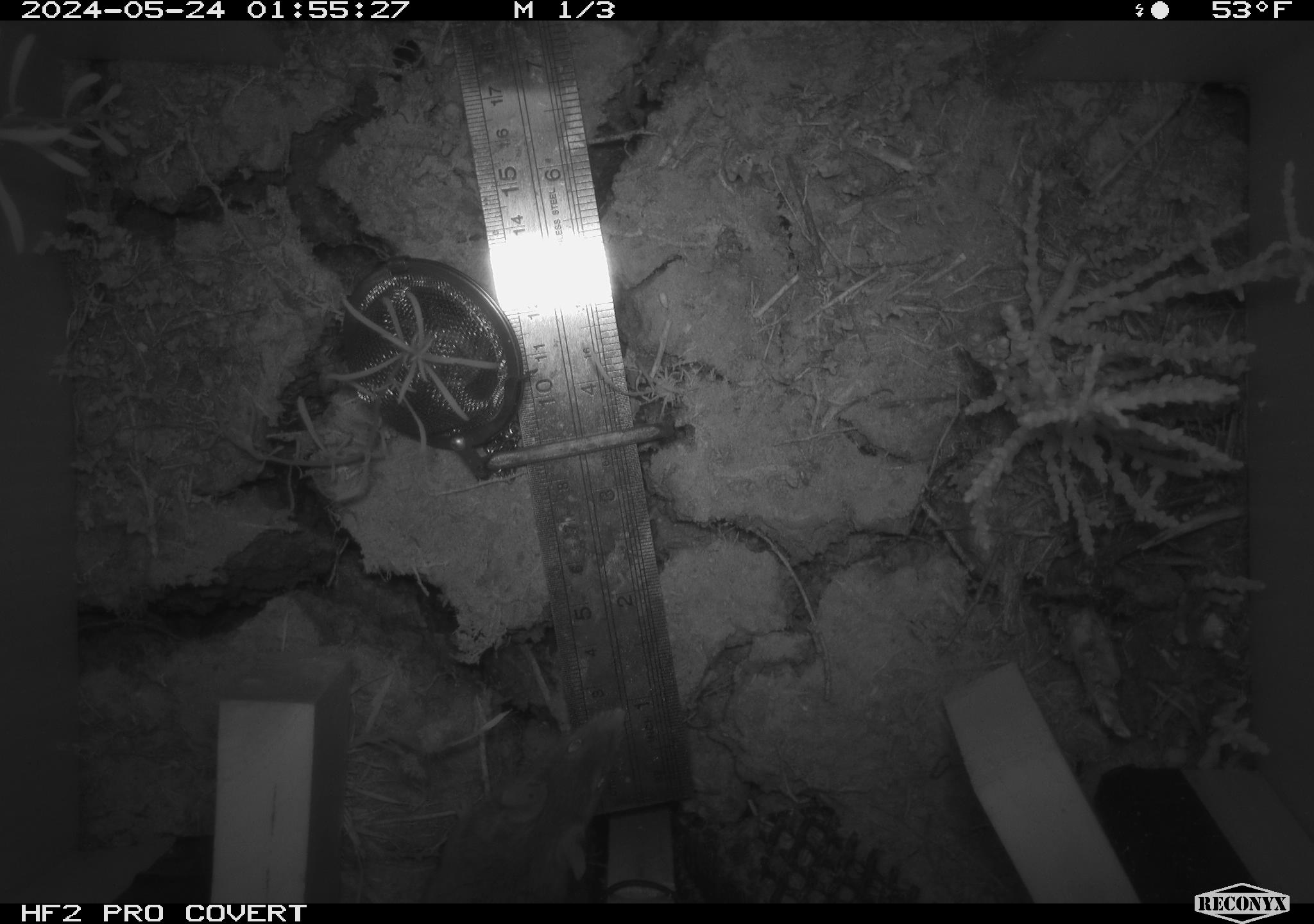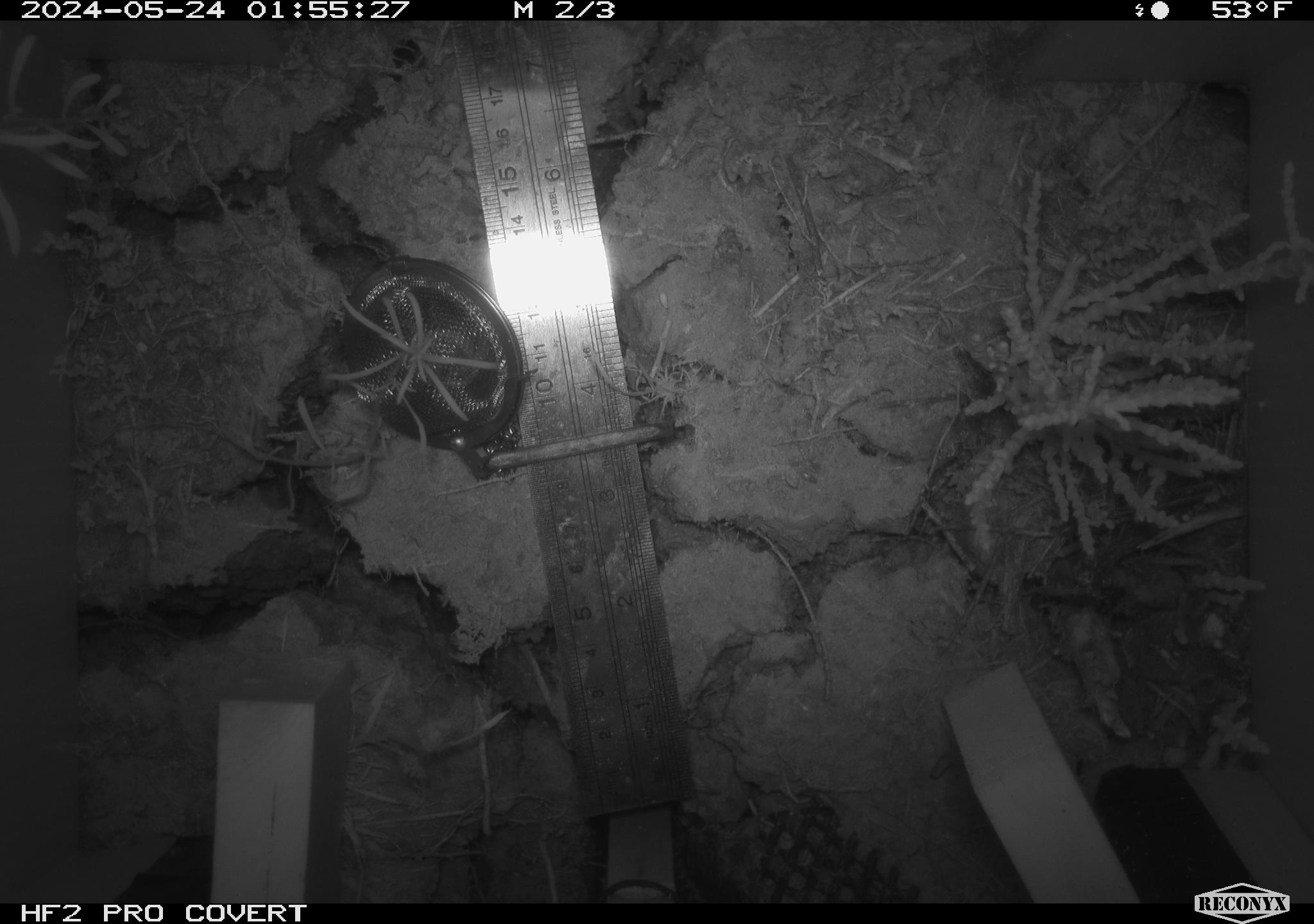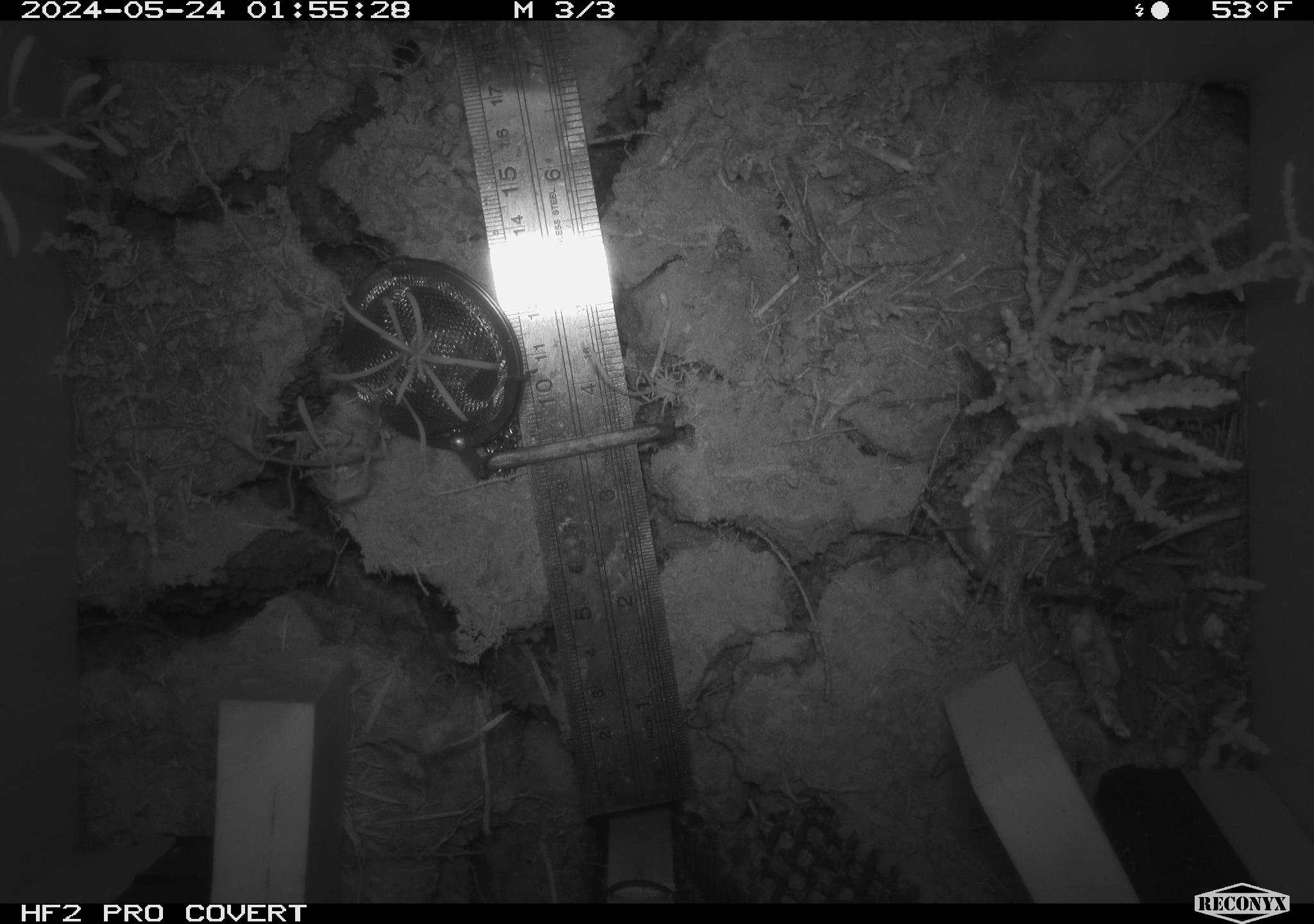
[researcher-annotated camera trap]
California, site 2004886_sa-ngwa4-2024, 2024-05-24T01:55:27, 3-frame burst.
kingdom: Animalia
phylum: Chordata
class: Mammalia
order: Rodentia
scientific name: Rodentia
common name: mouse species